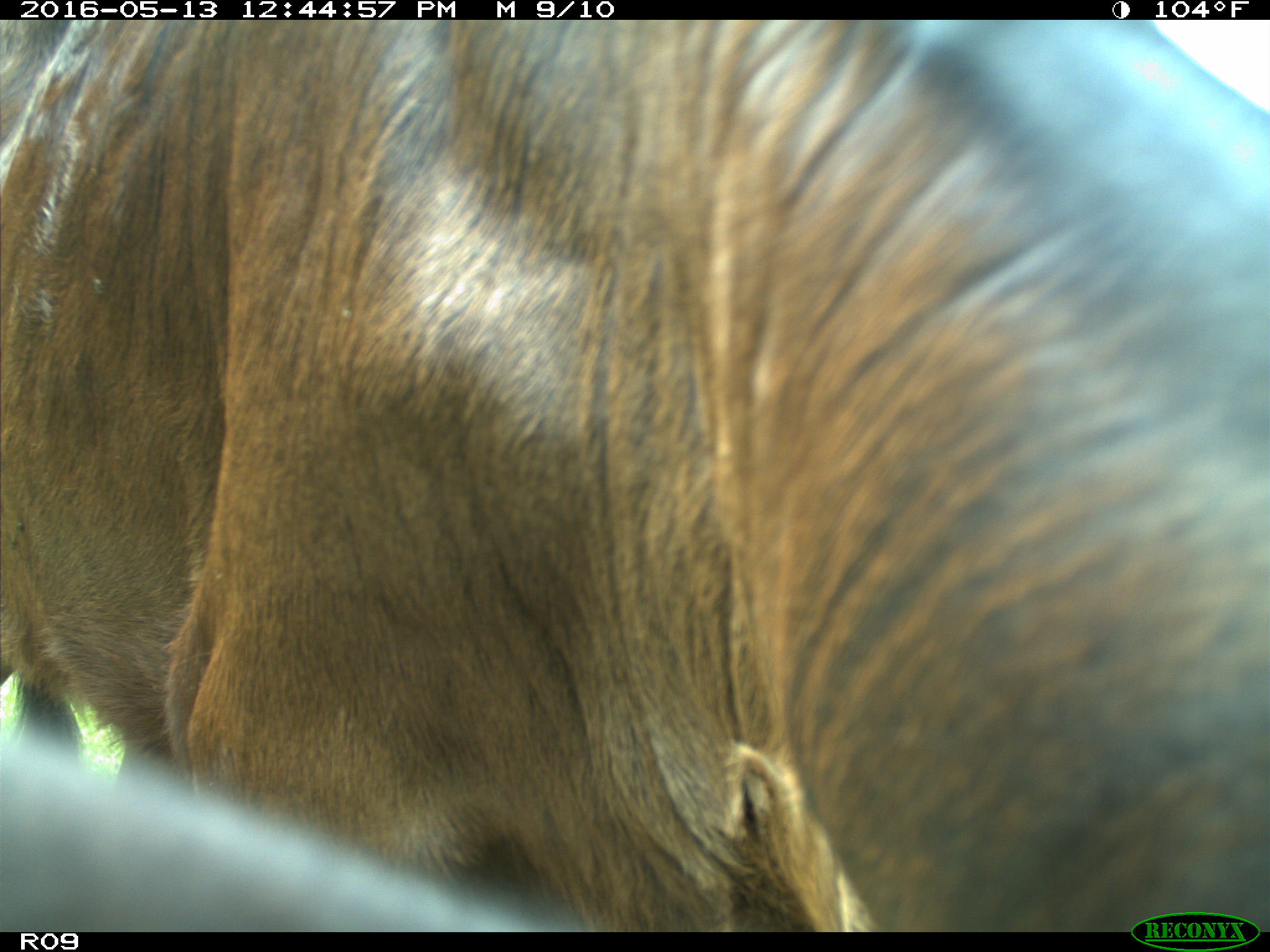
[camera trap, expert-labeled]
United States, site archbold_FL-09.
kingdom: Animalia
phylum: Chordata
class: Mammalia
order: Artiodactyla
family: Bovidae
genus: Bos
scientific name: Bos taurus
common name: domestic cow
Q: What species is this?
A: Bos taurus (domestic cow).